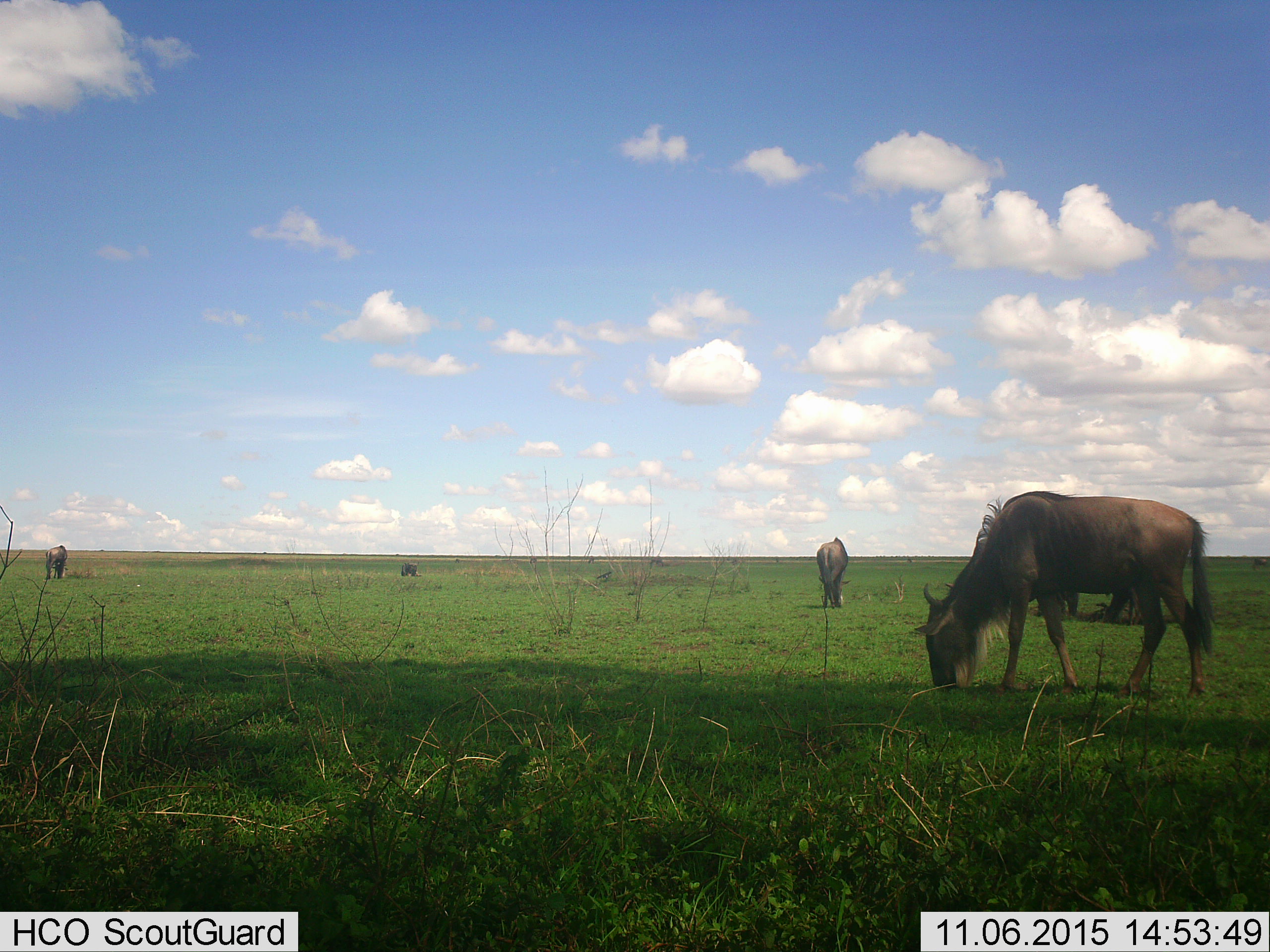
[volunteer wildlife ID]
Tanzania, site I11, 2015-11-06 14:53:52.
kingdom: Animalia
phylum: Chordata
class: Mammalia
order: Artiodactyla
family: Bovidae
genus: Connochaetes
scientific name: Connochaetes taurinus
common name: blue wildebeest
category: wildebeest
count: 4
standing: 20%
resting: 0%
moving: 10%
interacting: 0%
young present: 0%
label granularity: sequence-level